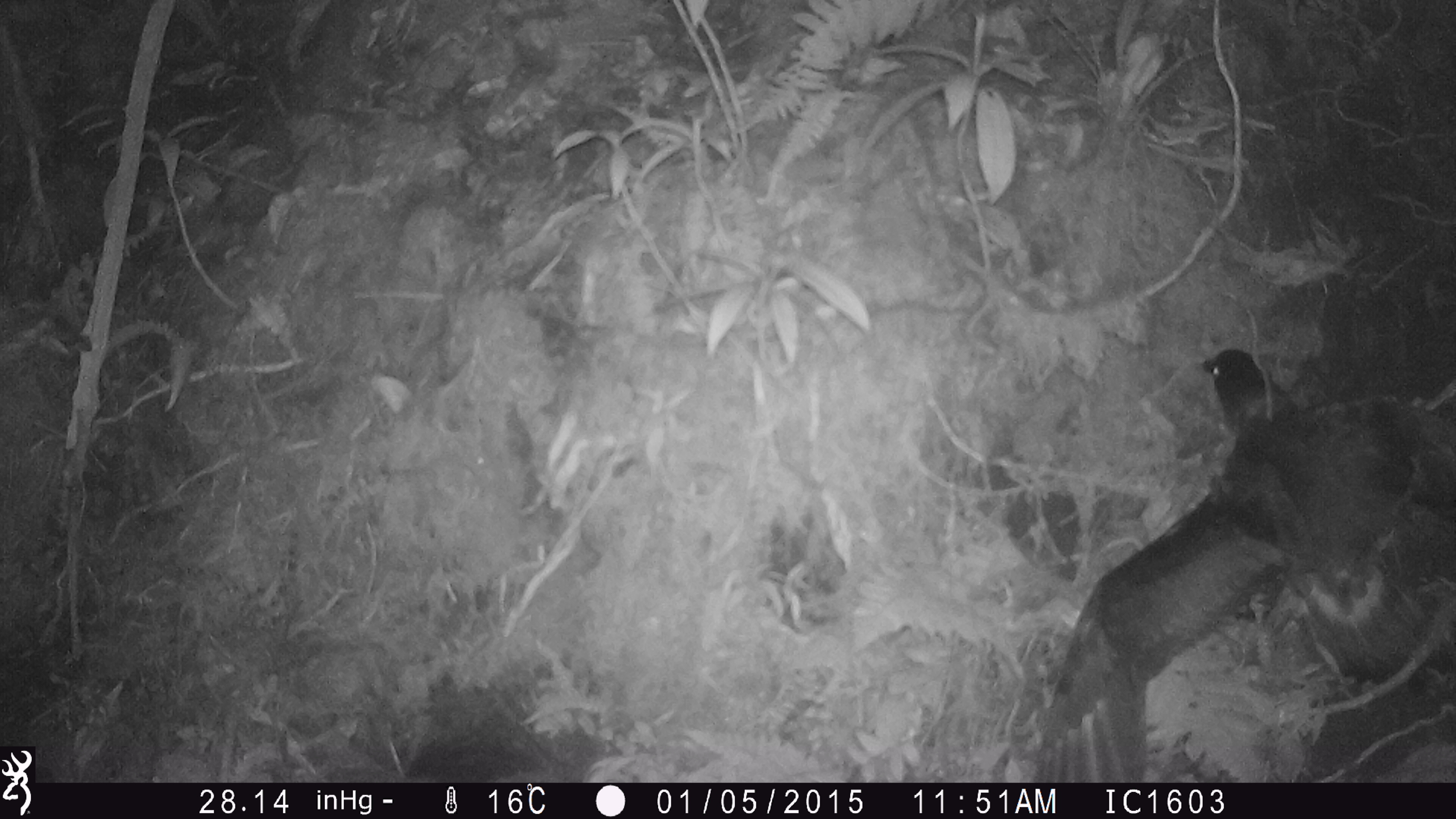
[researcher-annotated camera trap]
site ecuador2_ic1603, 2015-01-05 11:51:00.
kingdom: Animalia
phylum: Chordata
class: Aves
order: Procellariiformes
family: Procellariidae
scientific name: Procellariidae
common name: petrel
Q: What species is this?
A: Petrel (Procellariidae).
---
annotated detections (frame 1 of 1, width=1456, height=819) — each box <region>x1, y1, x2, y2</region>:
petrel: <region>1024, 332, 1456, 783</region>